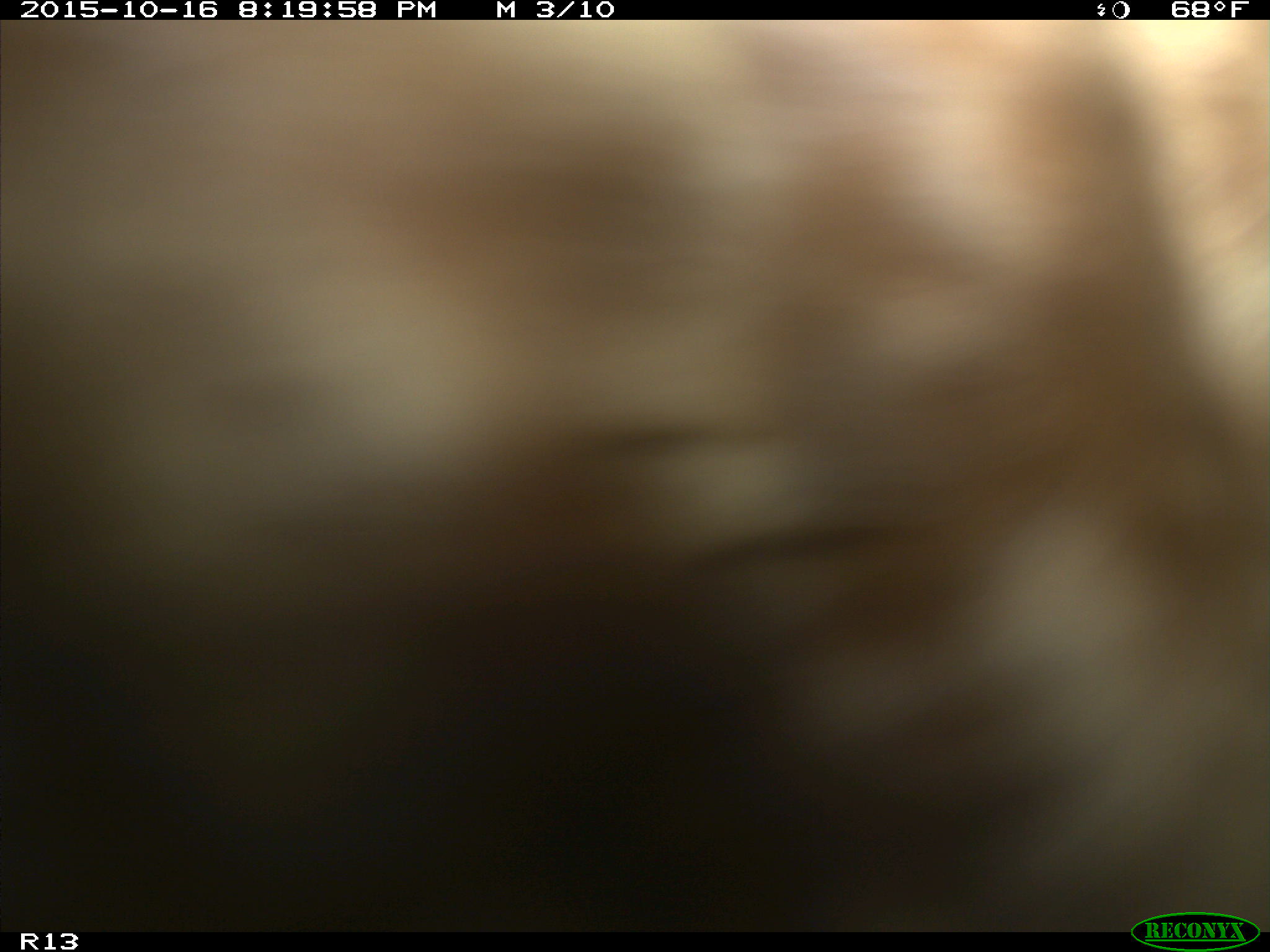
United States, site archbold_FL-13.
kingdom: Animalia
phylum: Chordata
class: Mammalia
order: Artiodactyla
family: Bovidae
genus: Bos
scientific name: Bos taurus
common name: domestic cow